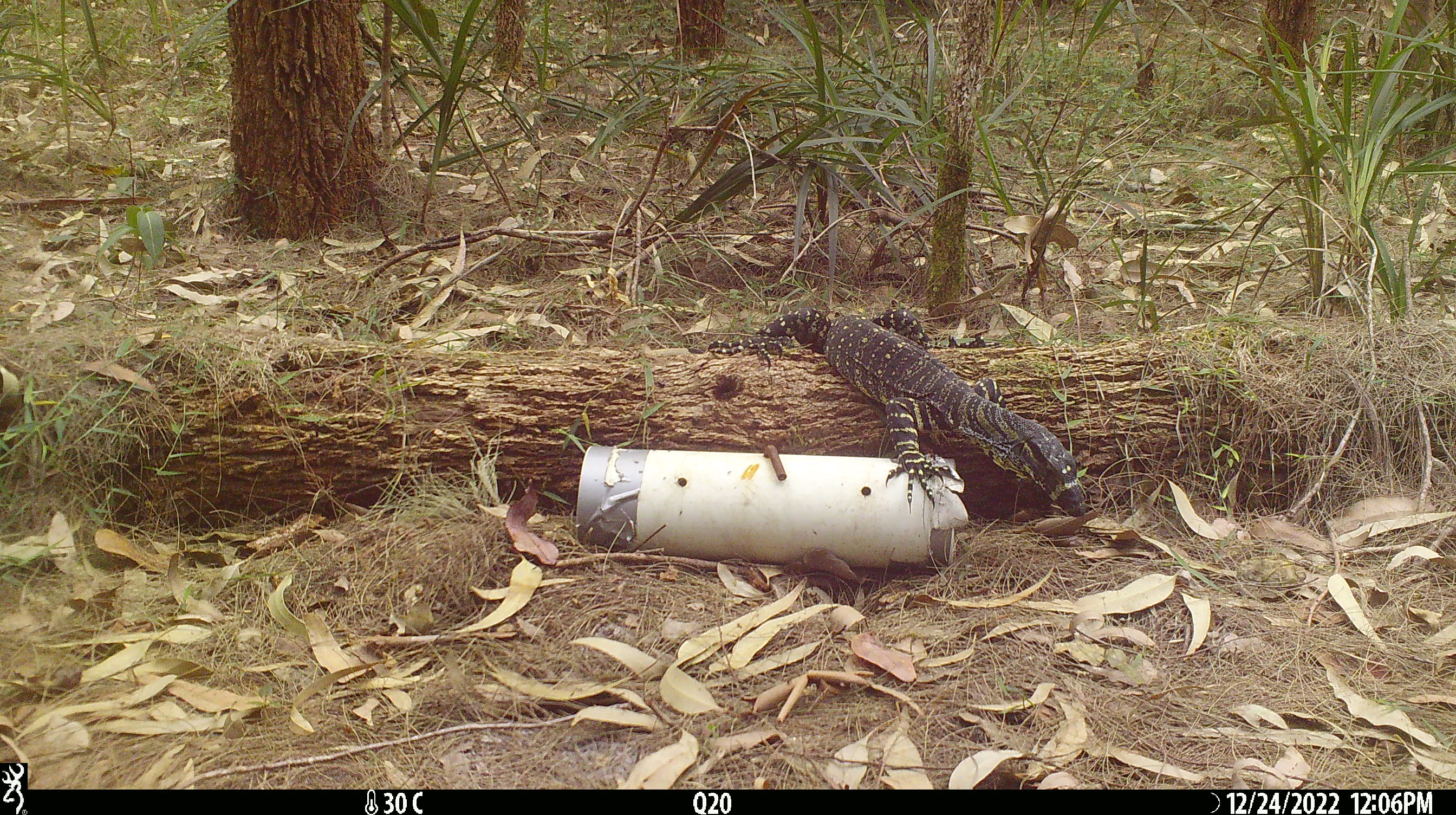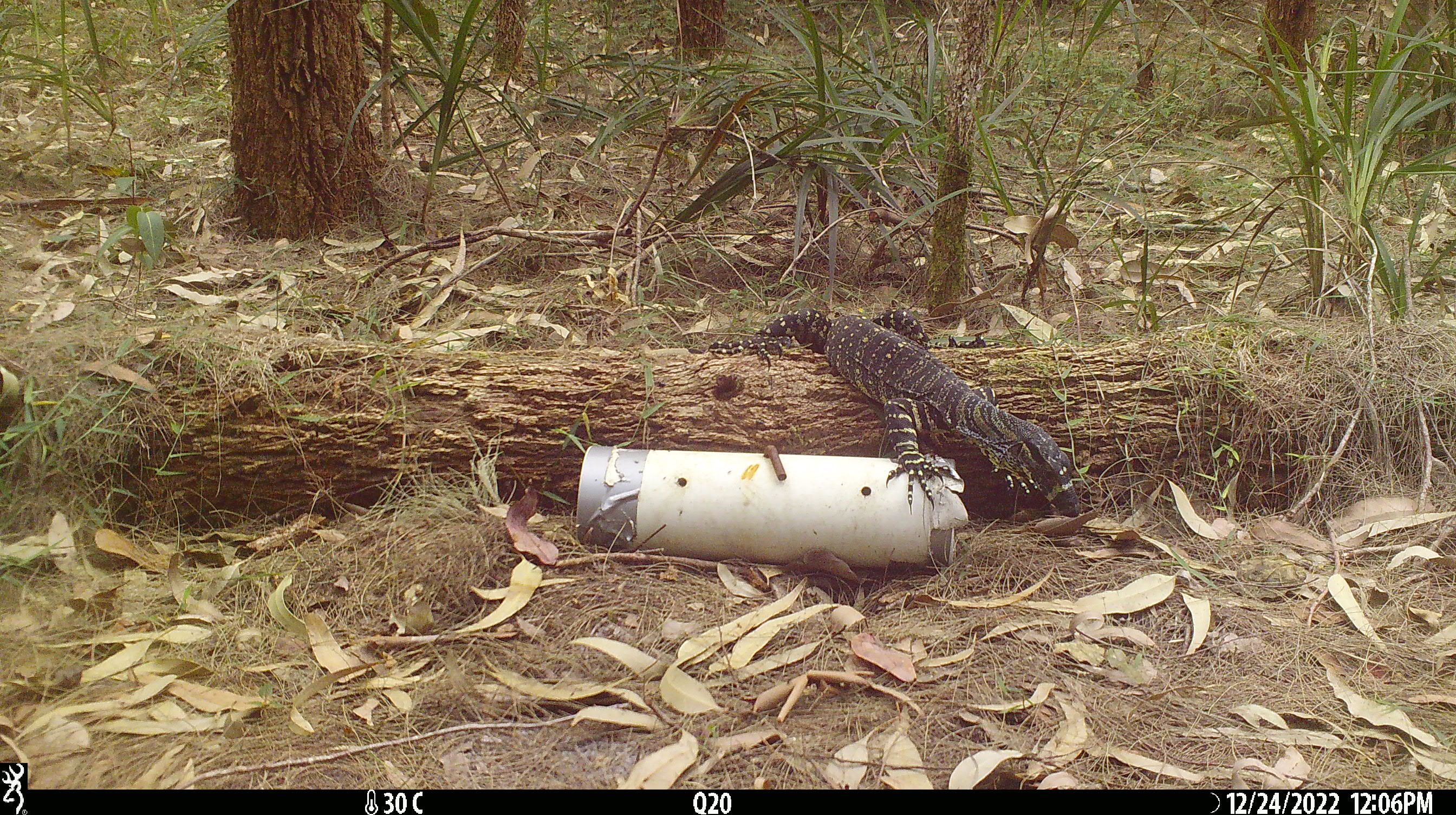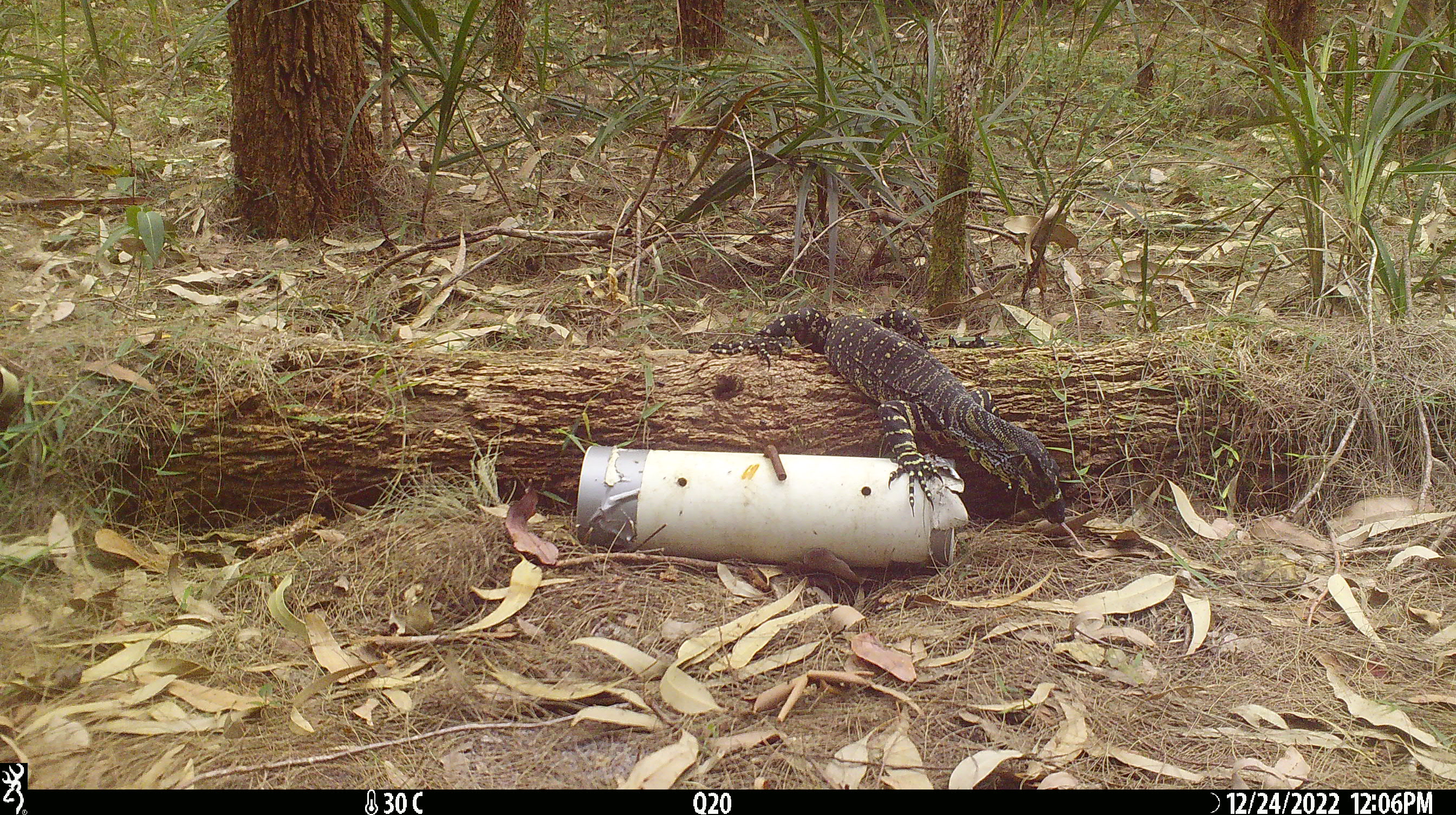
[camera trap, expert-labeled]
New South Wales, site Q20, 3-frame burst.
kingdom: Animalia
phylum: Chordata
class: Reptilia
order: Squamata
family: Varanidae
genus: Varanus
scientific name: Varanus varius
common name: lace monitor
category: goanna